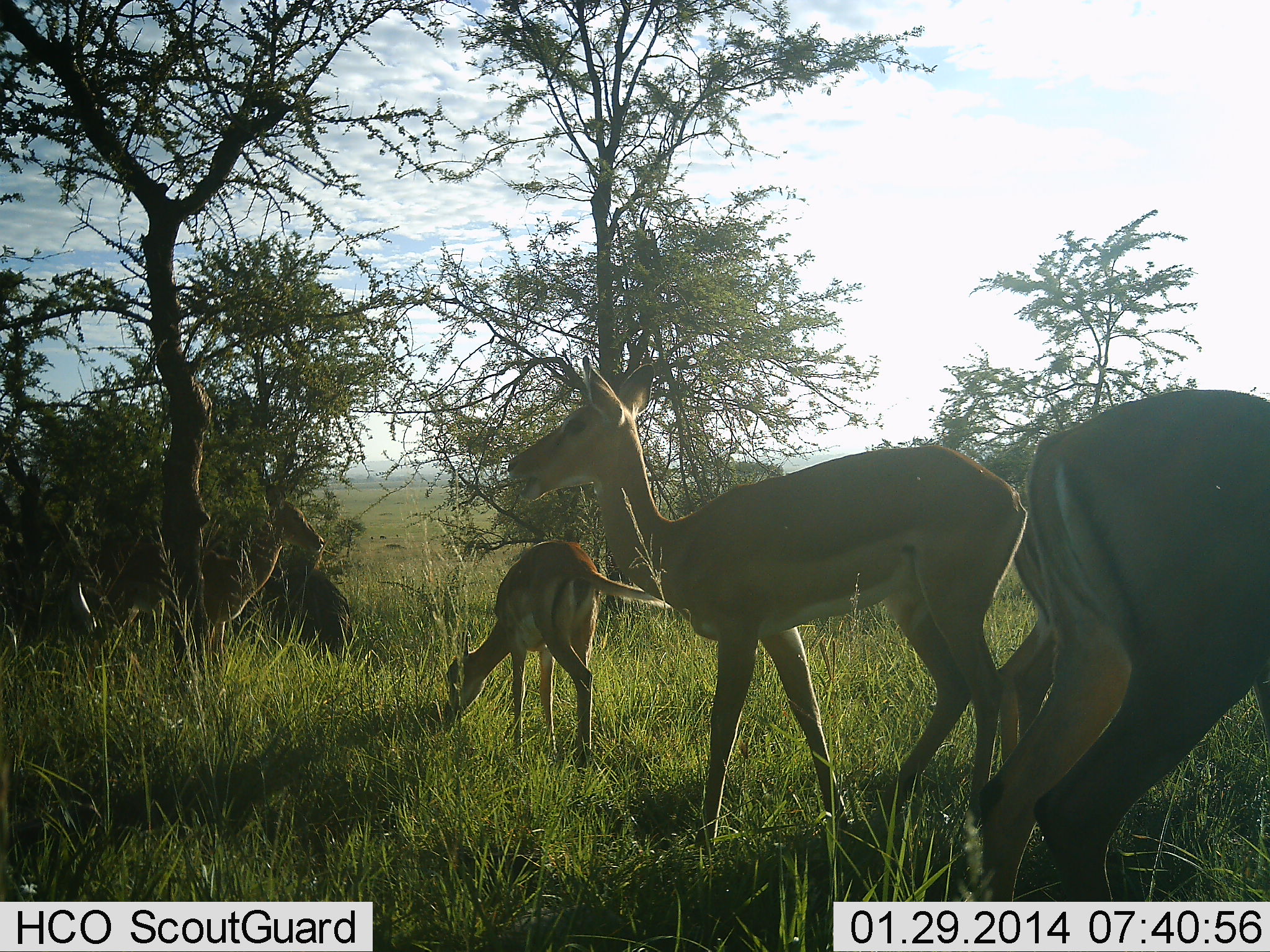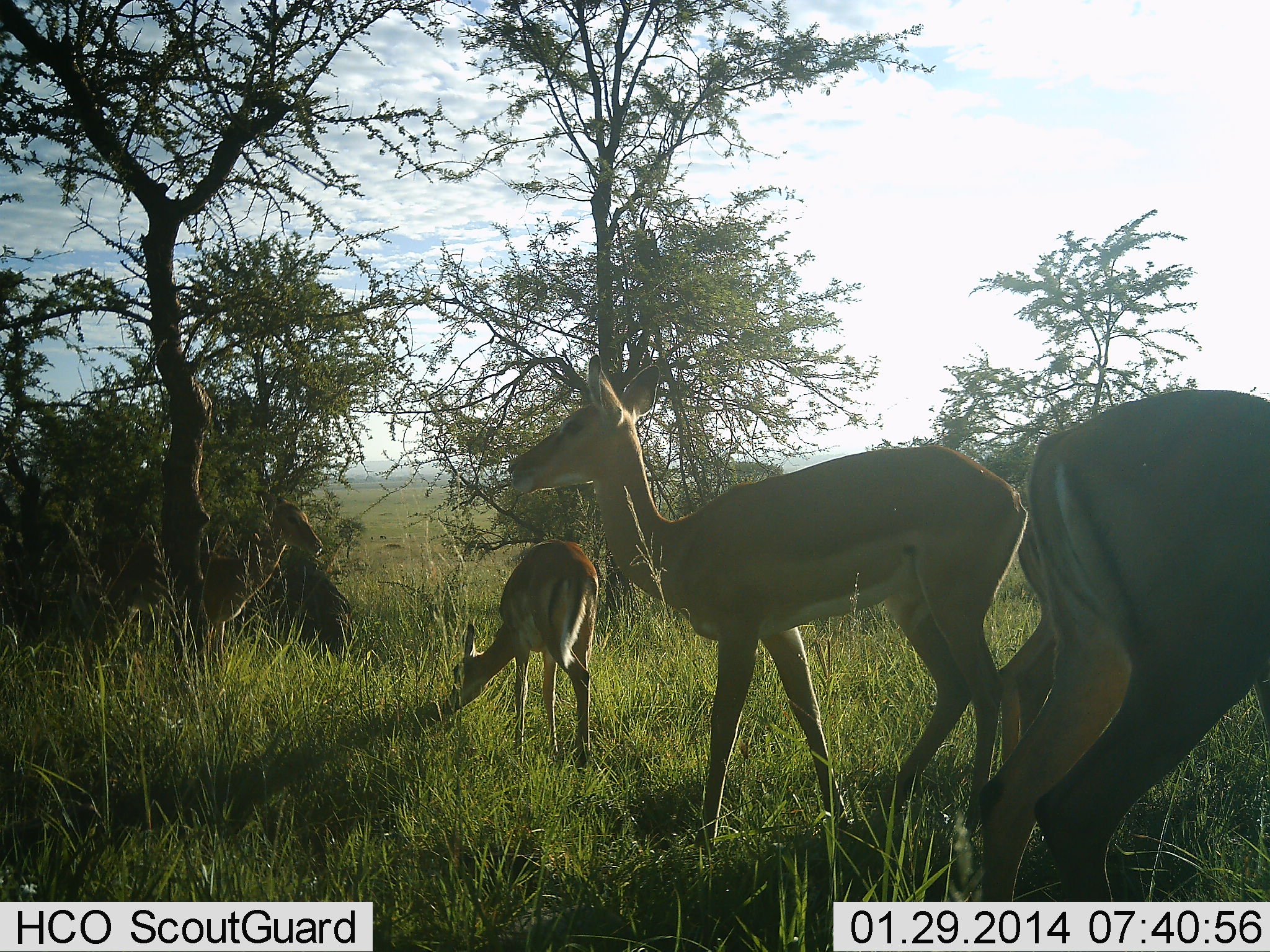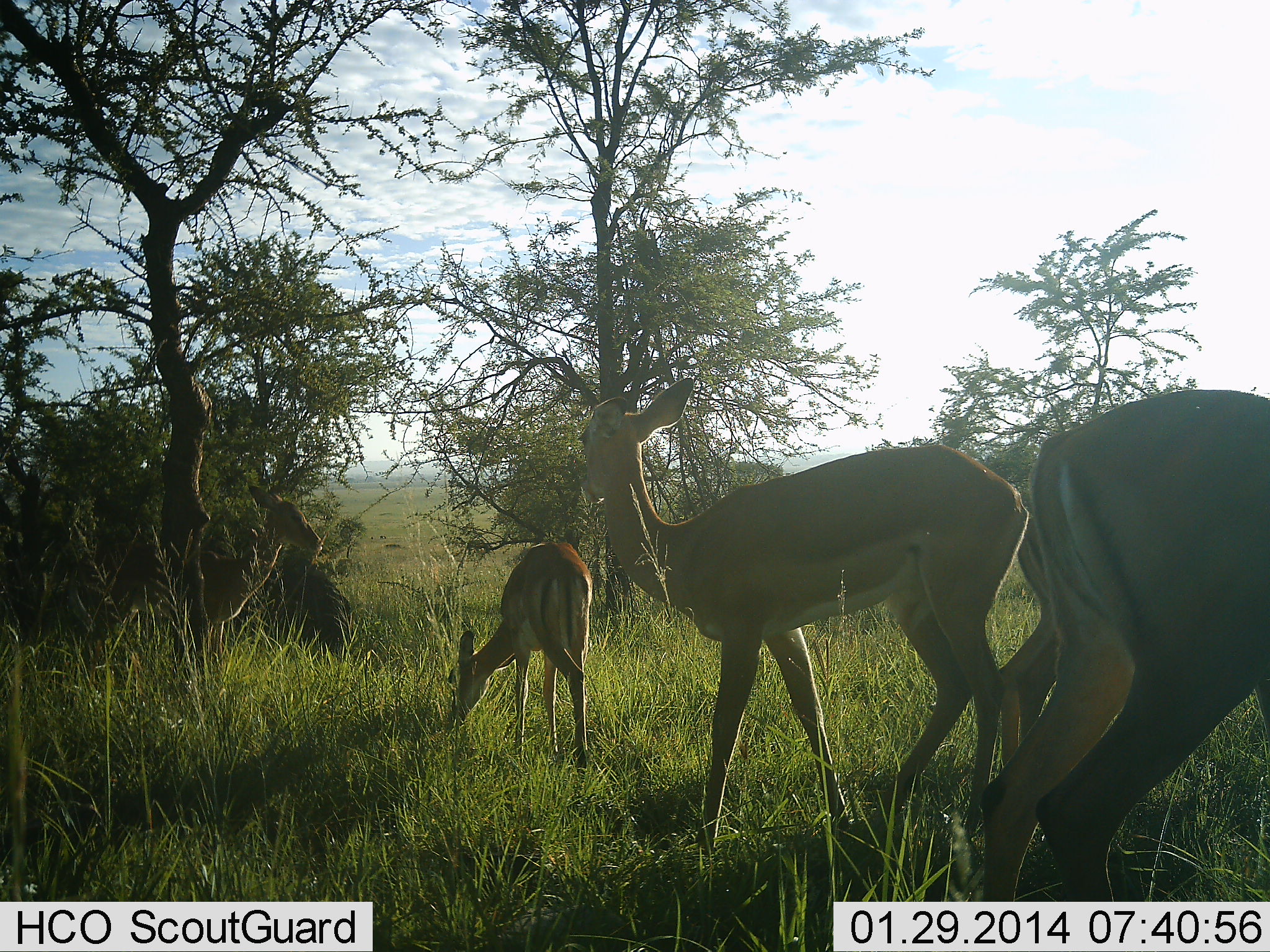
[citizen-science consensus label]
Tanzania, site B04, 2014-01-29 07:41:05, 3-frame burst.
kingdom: Animalia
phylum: Chordata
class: Mammalia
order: Artiodactyla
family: Bovidae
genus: Aepyceros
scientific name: Aepyceros melampus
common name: impala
Impala (Aepyceros melampus), count 5. Behavior (volunteer vote fractions): standing 90%, resting 10%, moving 10%, interacting 0%. Young present (vote fraction): 10%. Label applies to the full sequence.